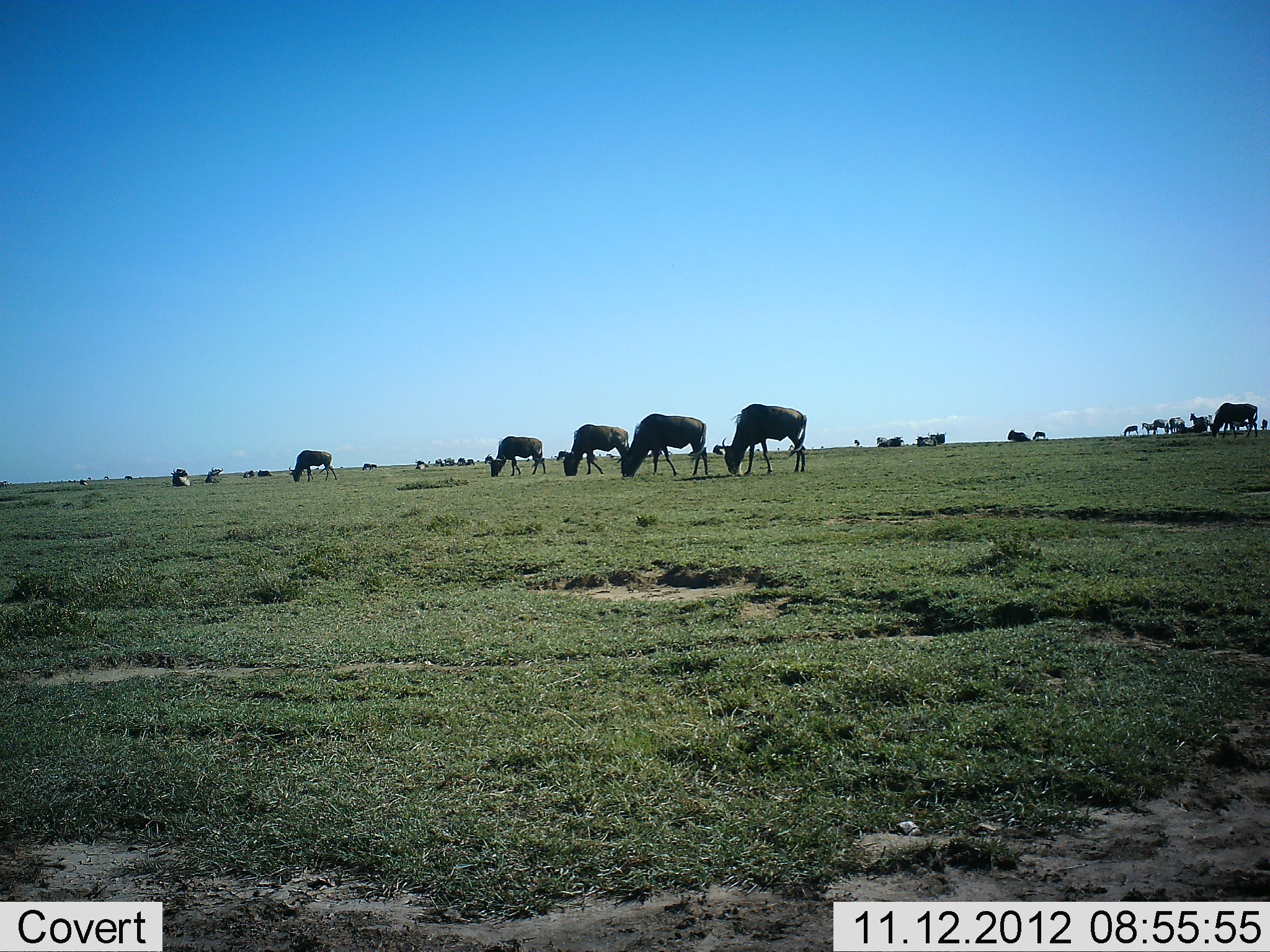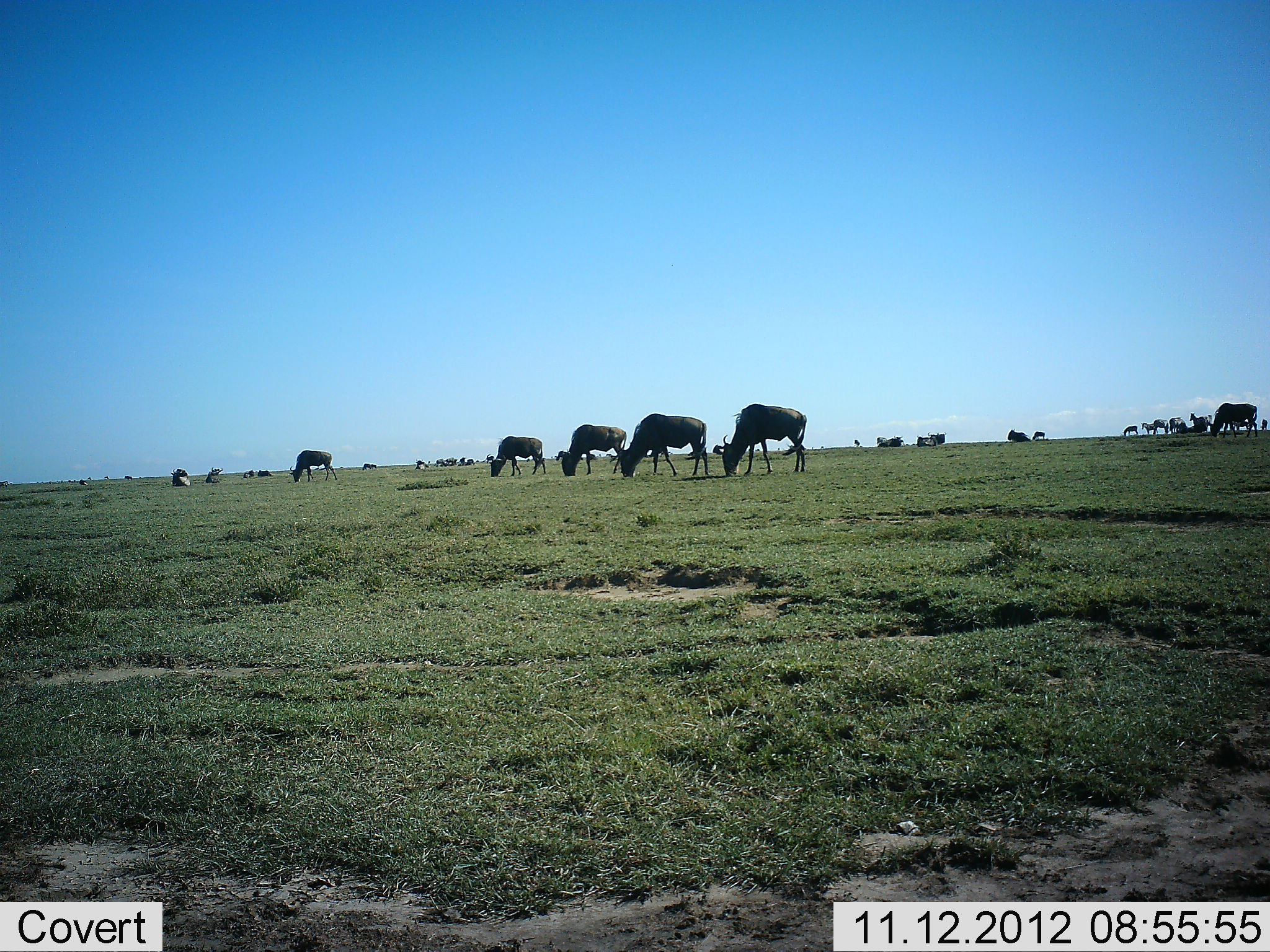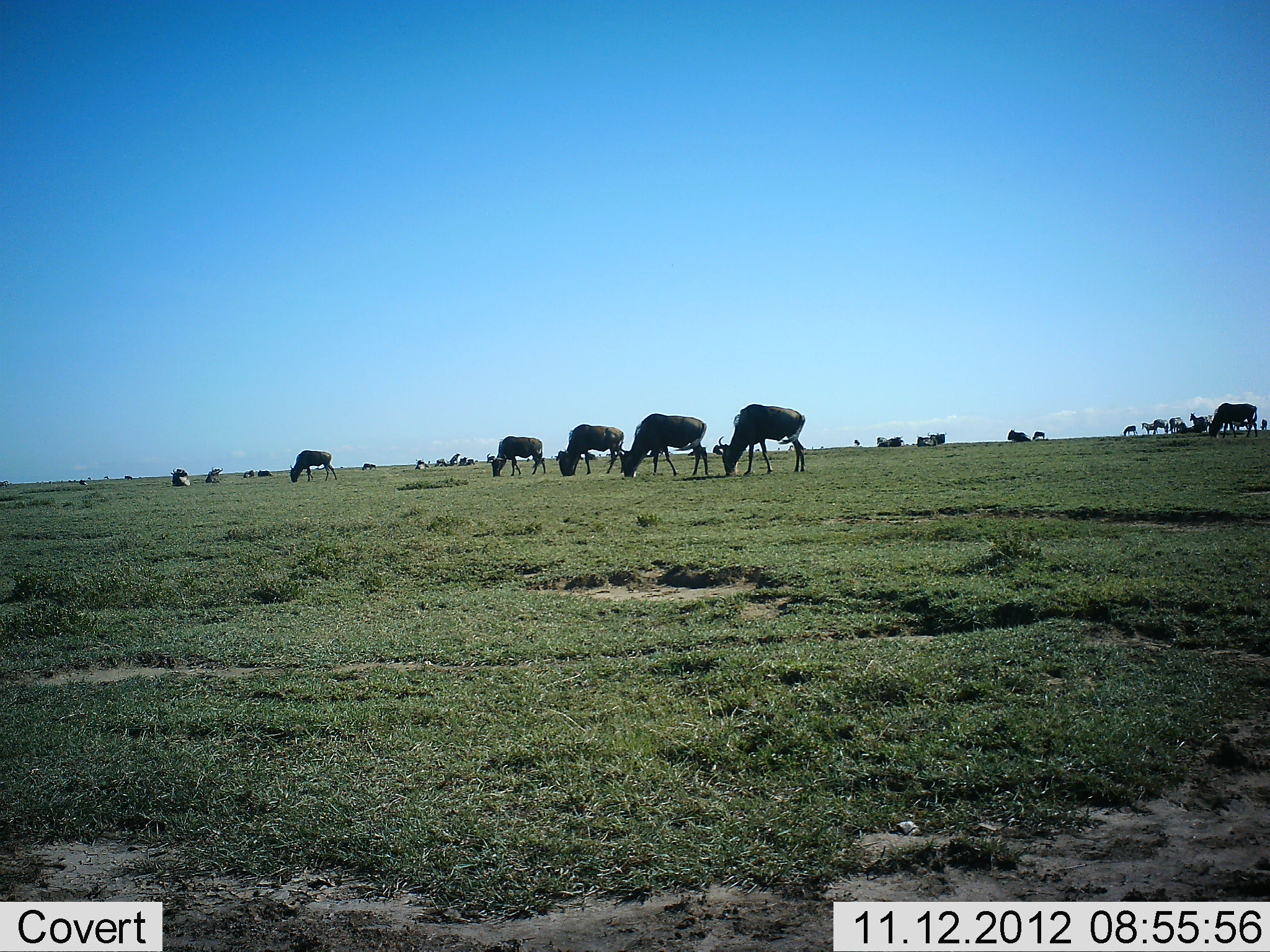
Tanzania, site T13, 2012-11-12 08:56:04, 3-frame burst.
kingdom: Animalia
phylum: Chordata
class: Mammalia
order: Artiodactyla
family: Bovidae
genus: Connochaetes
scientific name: Connochaetes taurinus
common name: blue wildebeest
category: wildebeest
Wildebeest (blue wildebeest) (Connochaetes taurinus), count 11-50. Behavior (volunteer vote fractions): standing 20%, resting 0%, moving 0%, interacting 0%. Young present (vote fraction): 0%. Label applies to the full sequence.